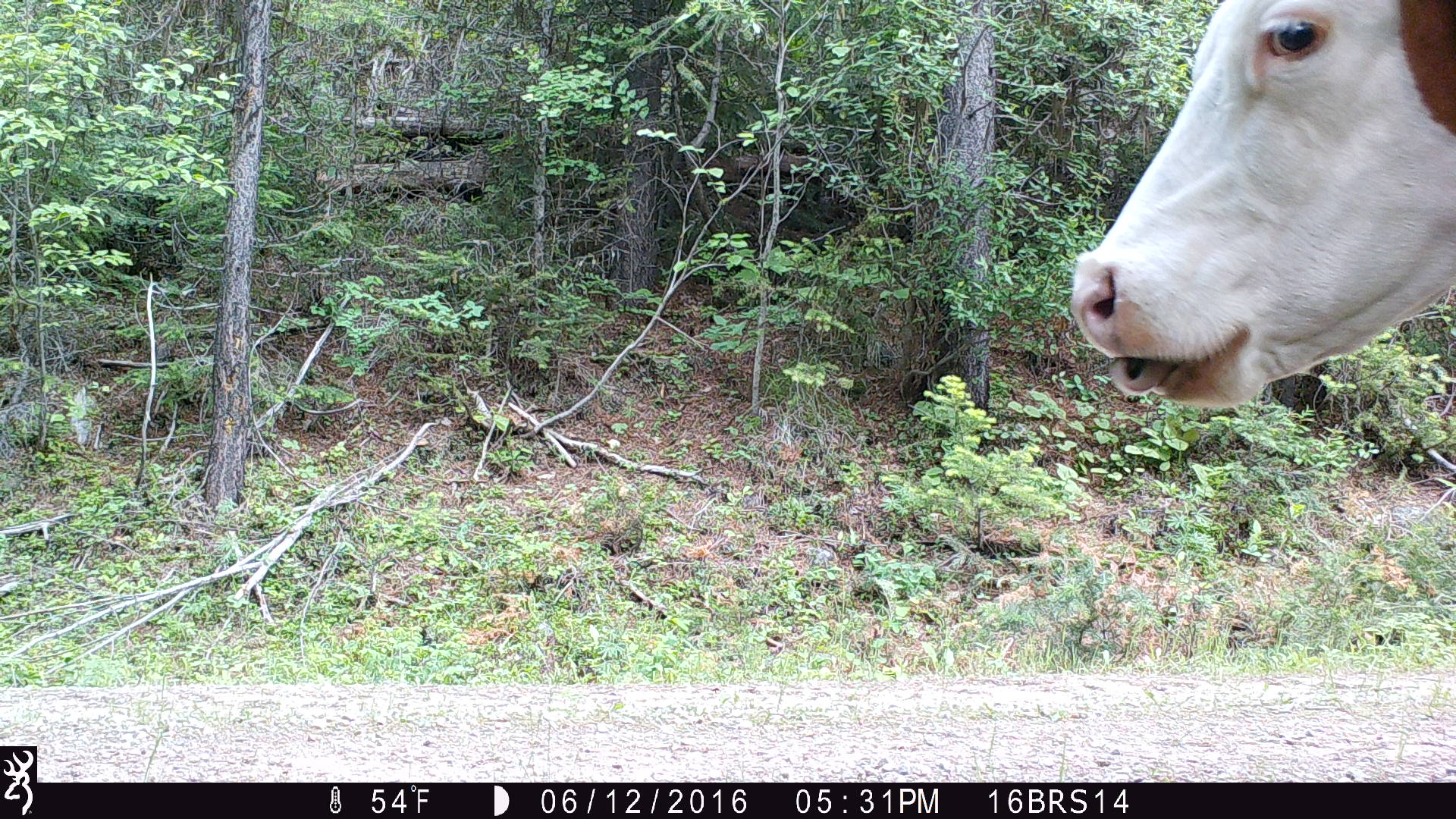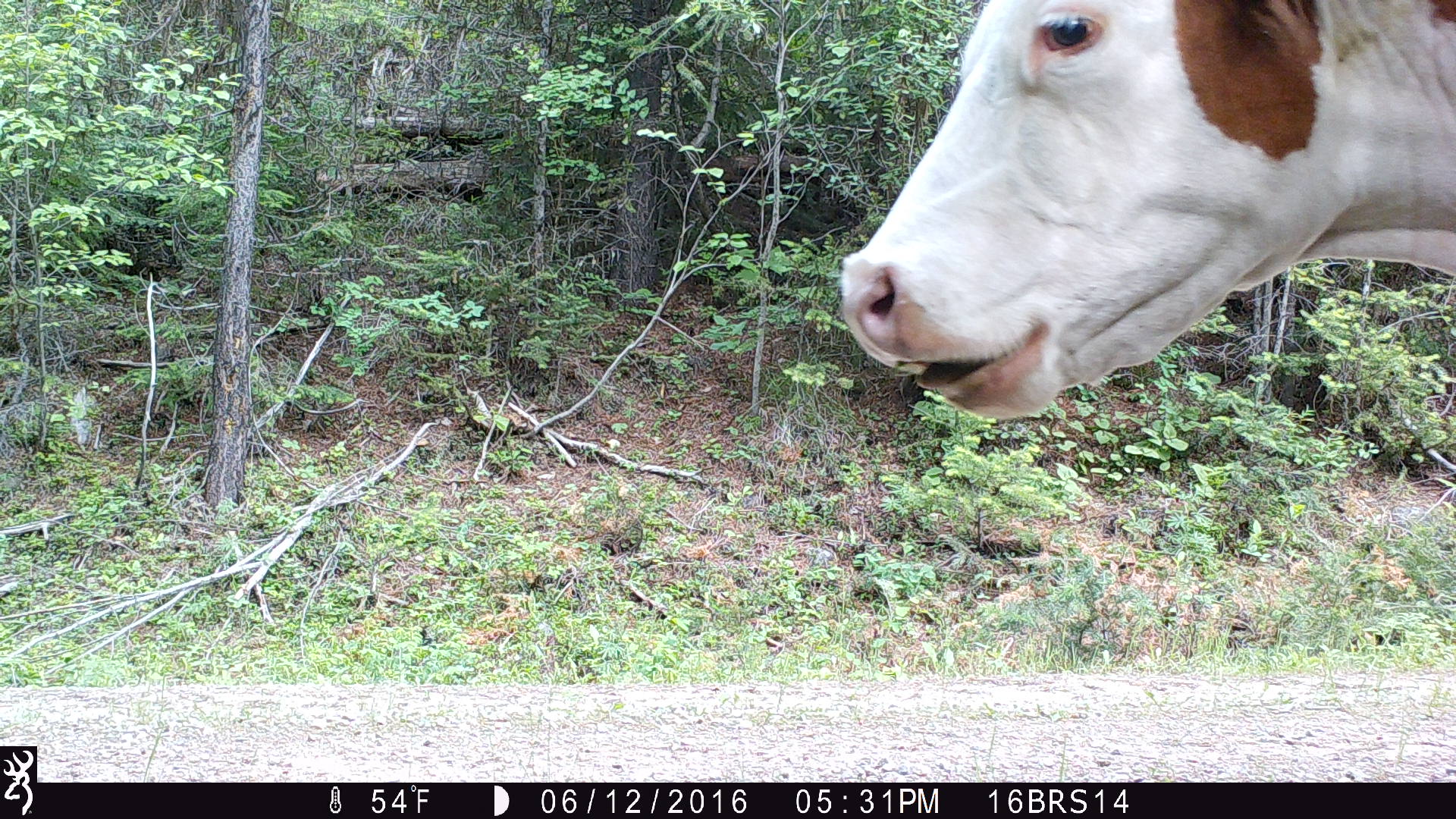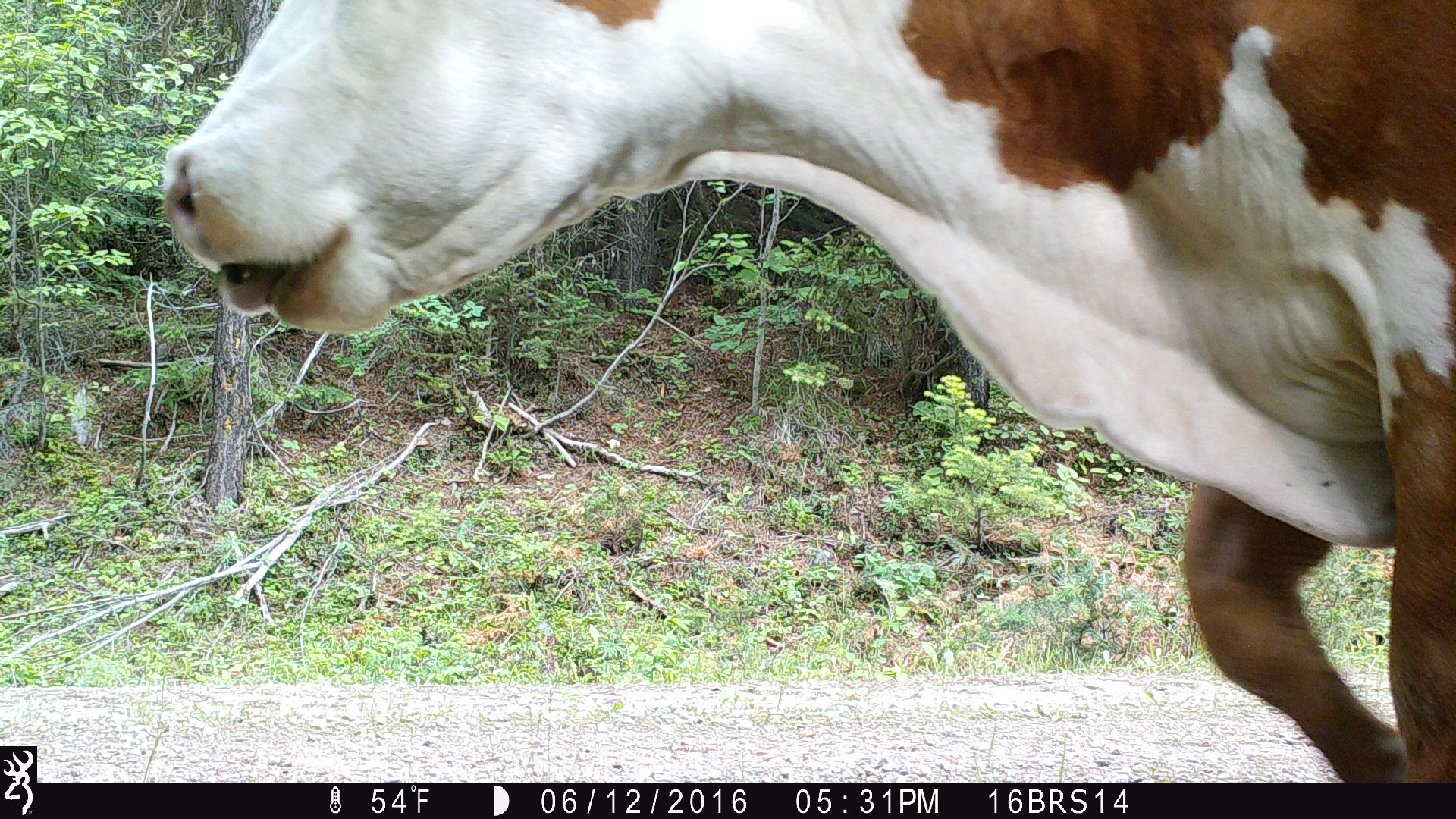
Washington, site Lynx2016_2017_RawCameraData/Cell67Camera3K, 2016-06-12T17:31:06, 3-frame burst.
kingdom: Animalia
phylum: Chordata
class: Mammalia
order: Artiodactyla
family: Bovidae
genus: Bos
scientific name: Bos taurus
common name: domestic cattle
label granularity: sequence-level